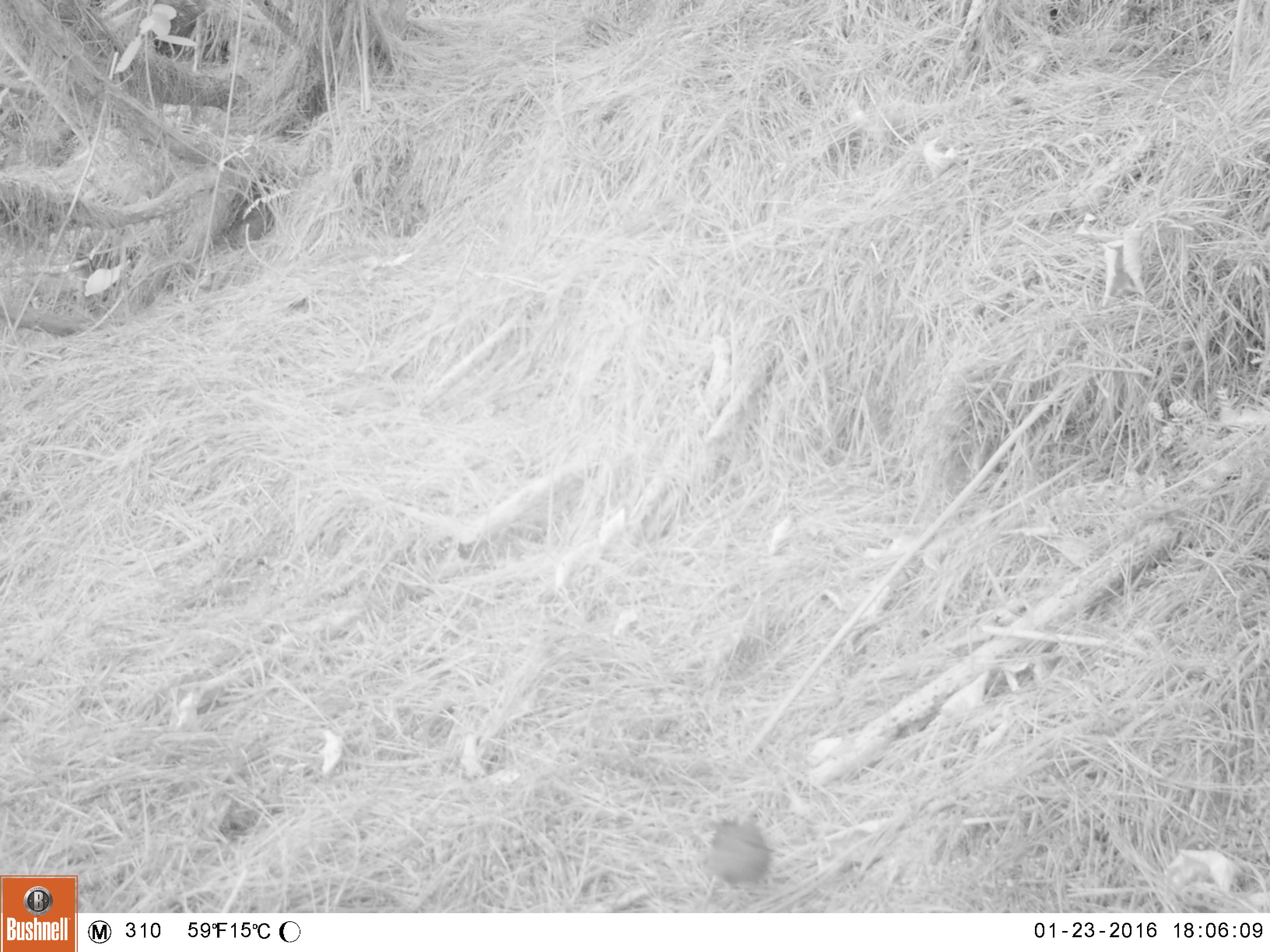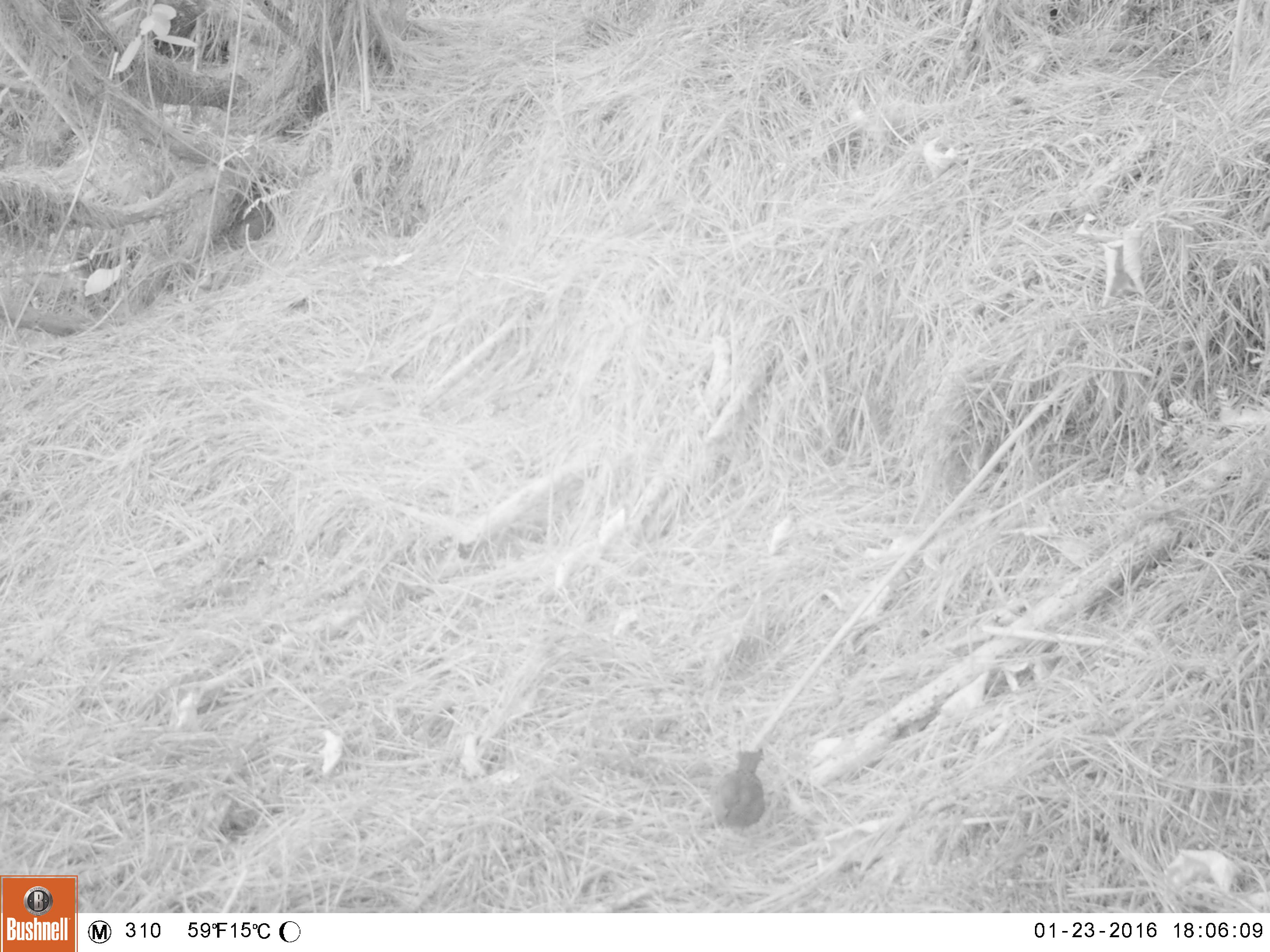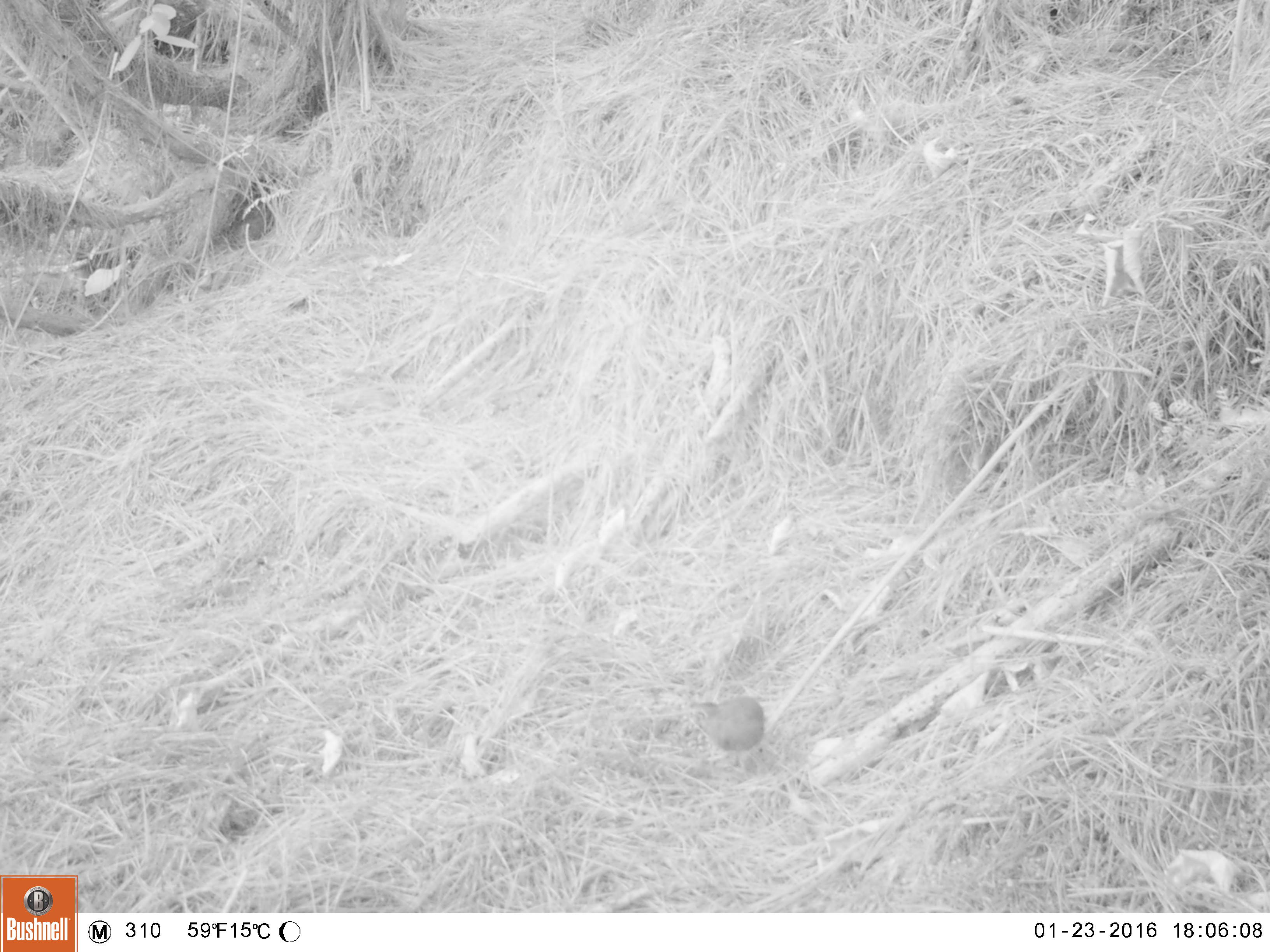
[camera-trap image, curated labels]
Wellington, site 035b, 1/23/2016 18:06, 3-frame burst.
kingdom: Animalia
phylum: Chordata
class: Aves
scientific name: Aves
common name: bird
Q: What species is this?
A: Bird (Aves).